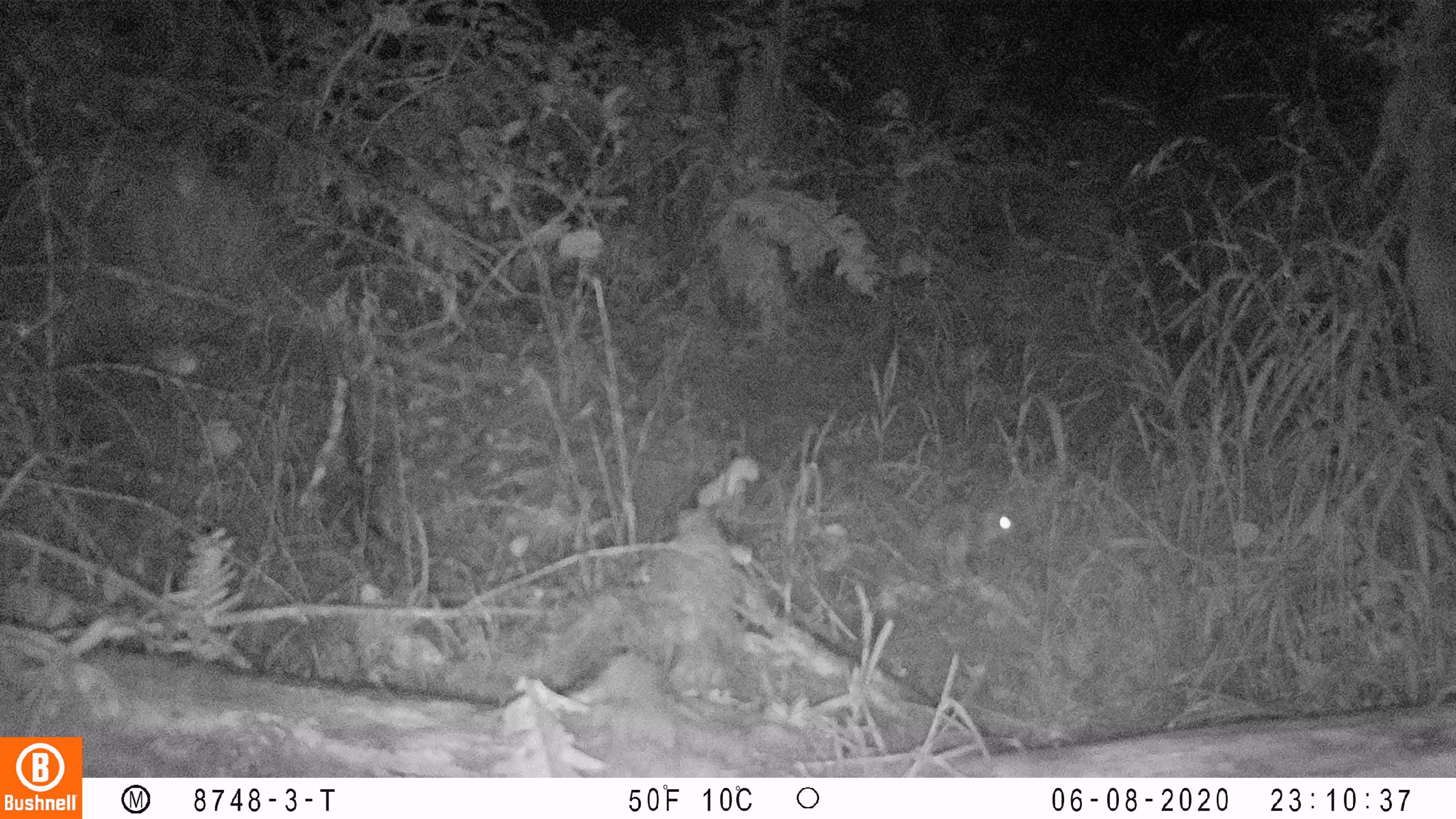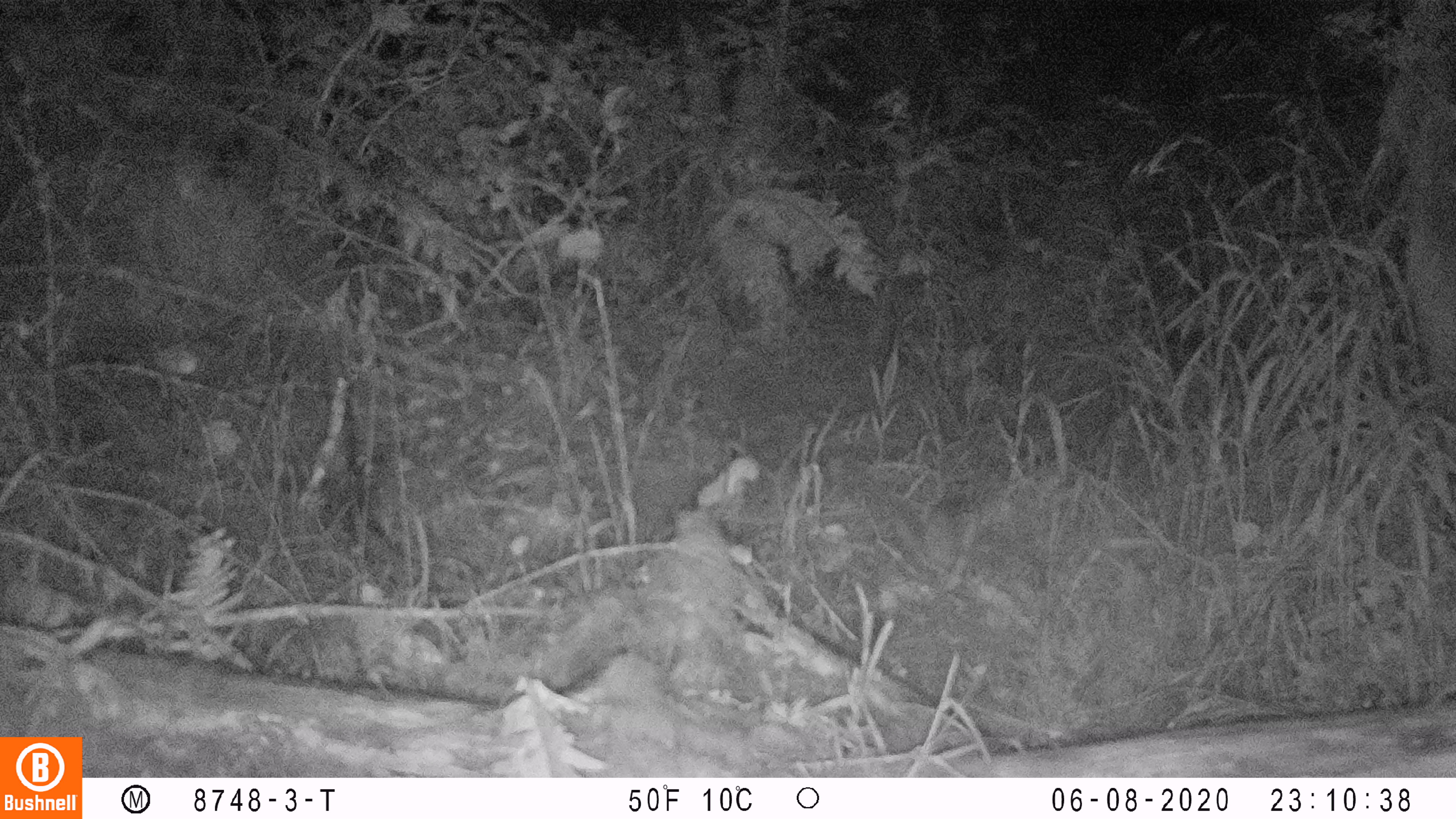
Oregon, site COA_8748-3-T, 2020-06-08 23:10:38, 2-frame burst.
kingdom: Animalia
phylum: Chordata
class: Mammalia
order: Rodentia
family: Sciuridae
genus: Tamiasciurus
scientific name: Tamiasciurus douglasii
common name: douglas squirrel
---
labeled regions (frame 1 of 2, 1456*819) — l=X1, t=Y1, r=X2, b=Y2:
douglas squirrel: l=882, t=496, r=1018, b=565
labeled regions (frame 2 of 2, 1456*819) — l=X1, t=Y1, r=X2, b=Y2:
douglas squirrel: l=869, t=489, r=993, b=589